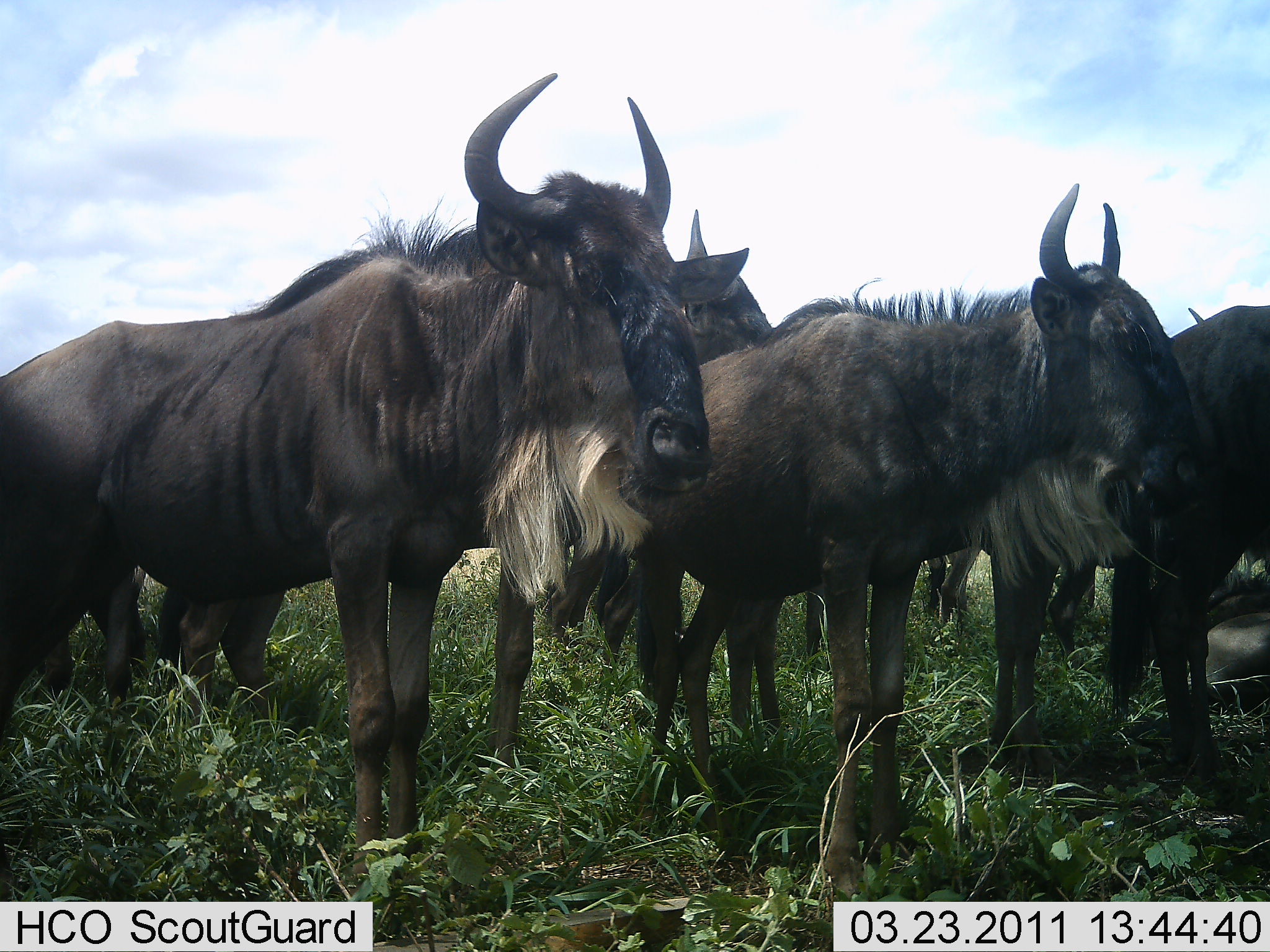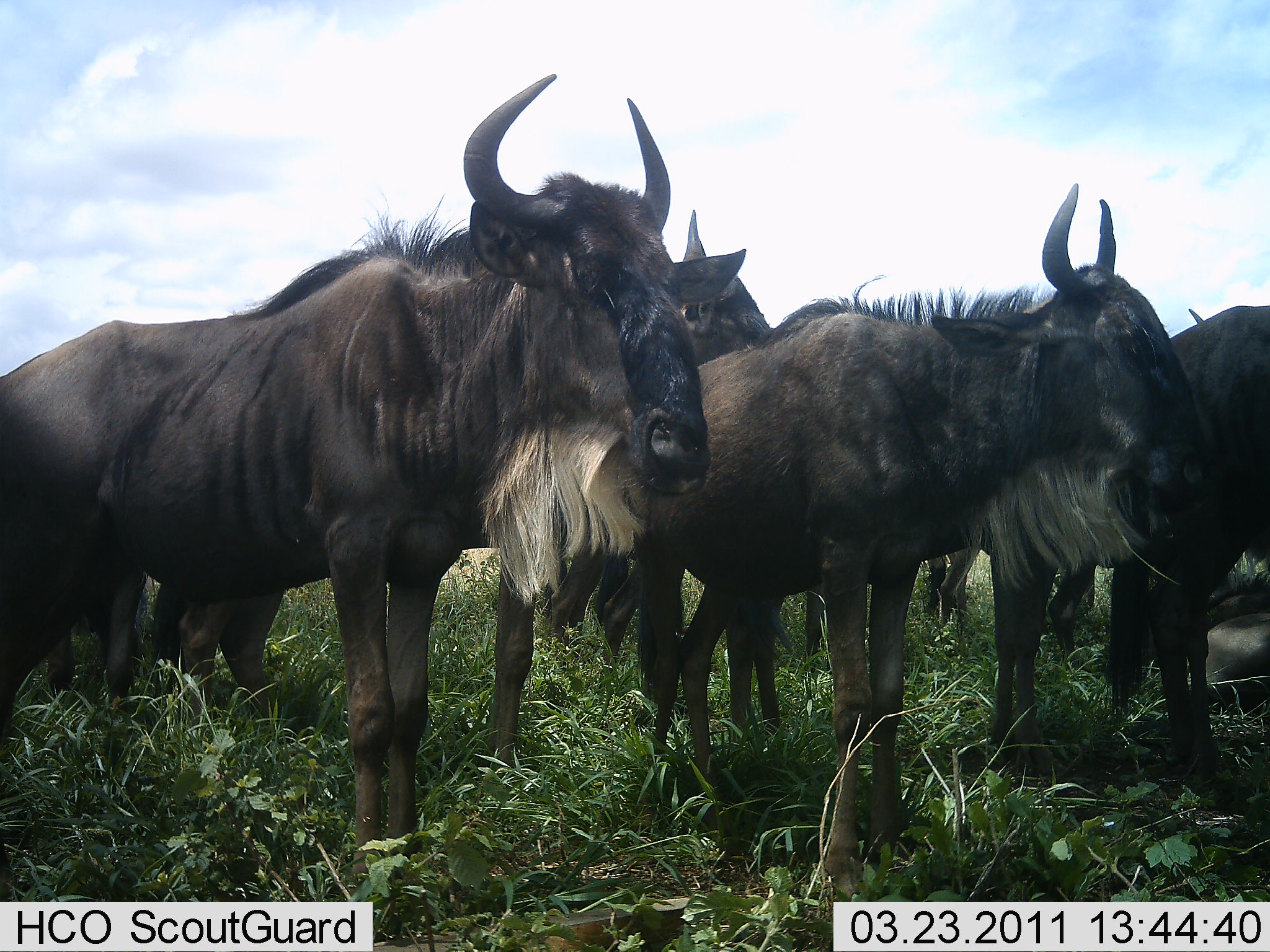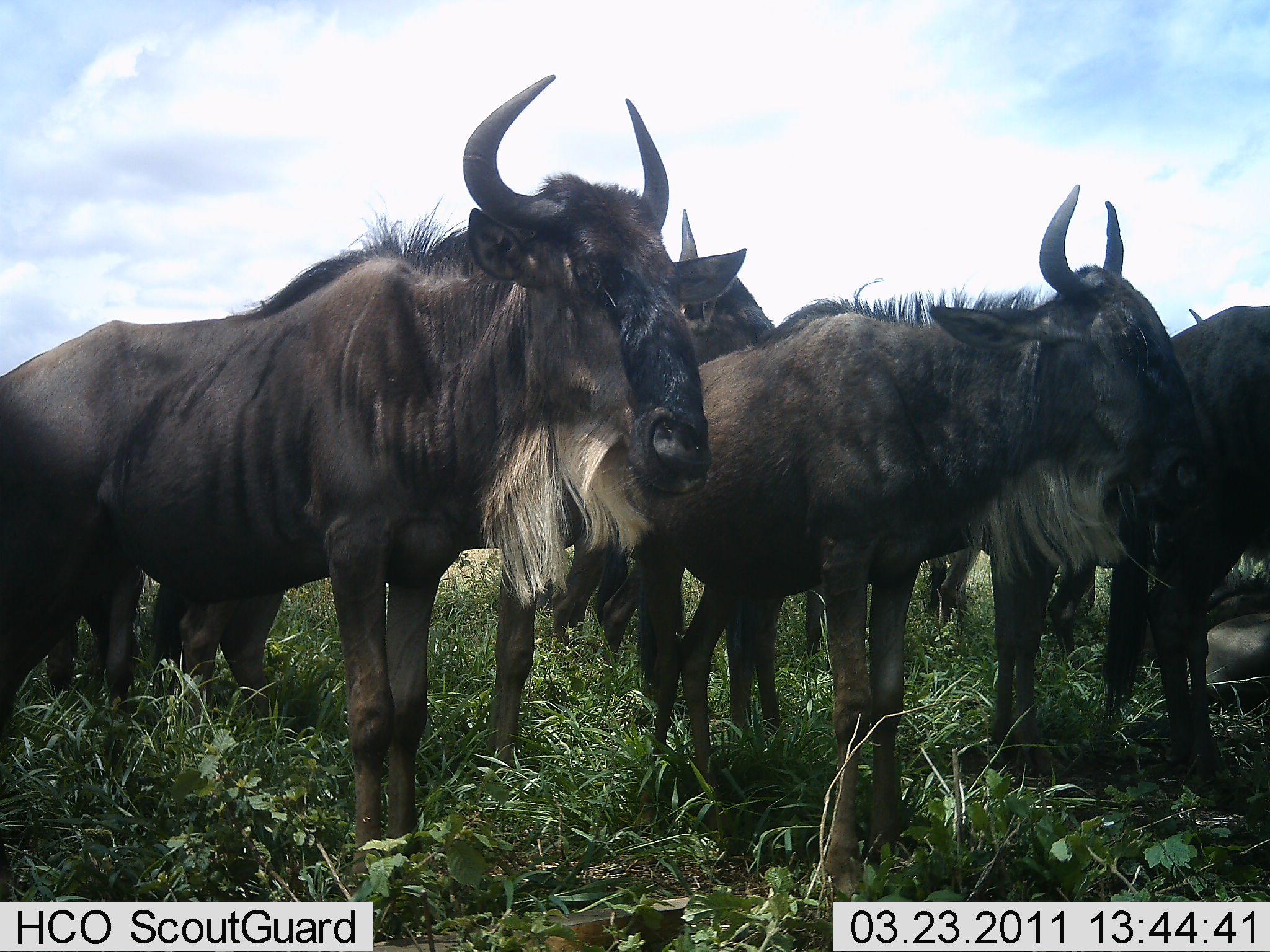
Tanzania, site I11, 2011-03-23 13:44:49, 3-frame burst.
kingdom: Animalia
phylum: Chordata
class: Mammalia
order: Artiodactyla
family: Bovidae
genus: Connochaetes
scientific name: Connochaetes taurinus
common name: blue wildebeest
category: wildebeest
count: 6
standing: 91%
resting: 18%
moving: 0%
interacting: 0%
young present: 0%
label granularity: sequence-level